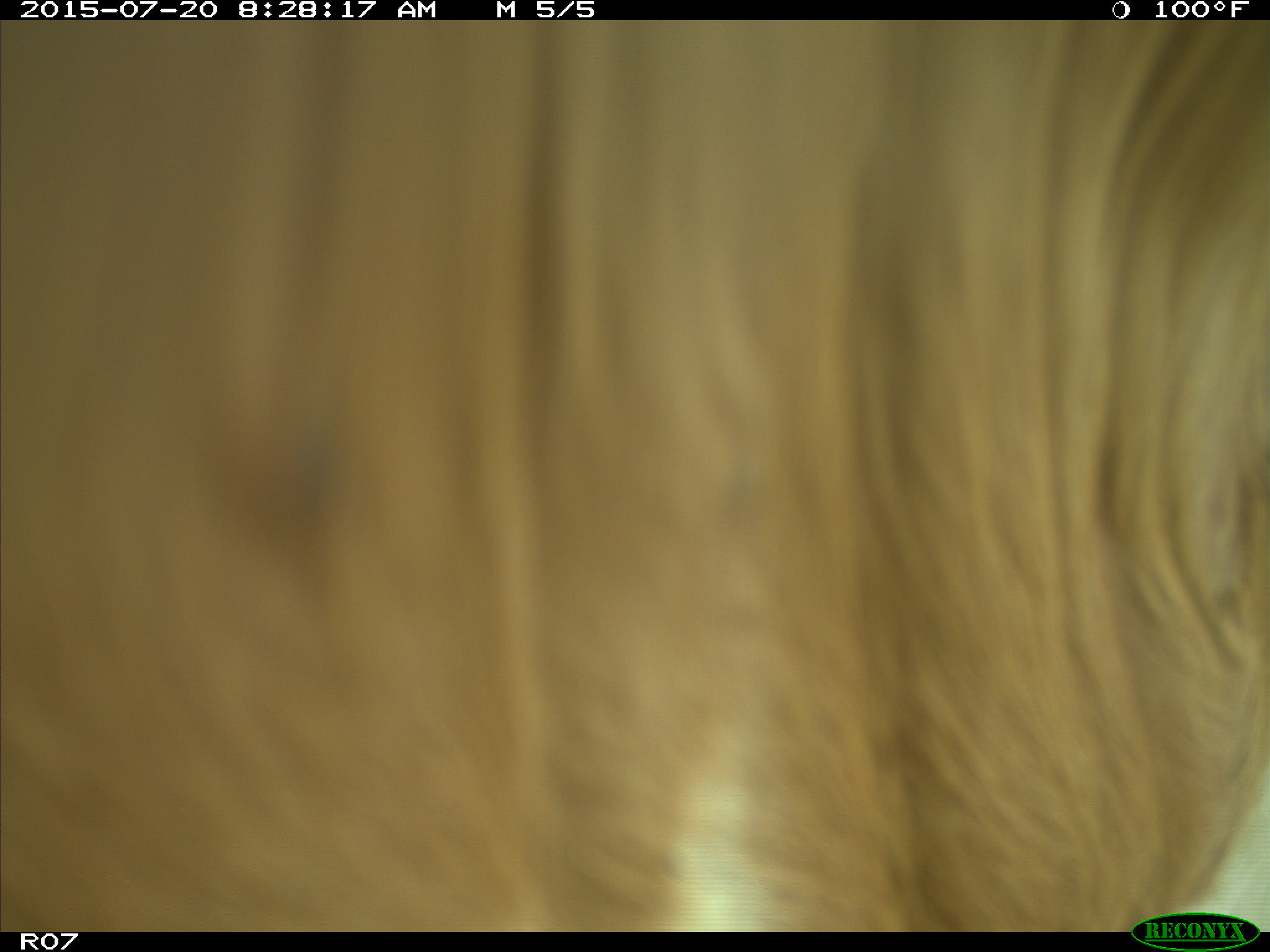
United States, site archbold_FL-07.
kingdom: Animalia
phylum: Chordata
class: Mammalia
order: Artiodactyla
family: Bovidae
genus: Bos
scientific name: Bos taurus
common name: domestic cow